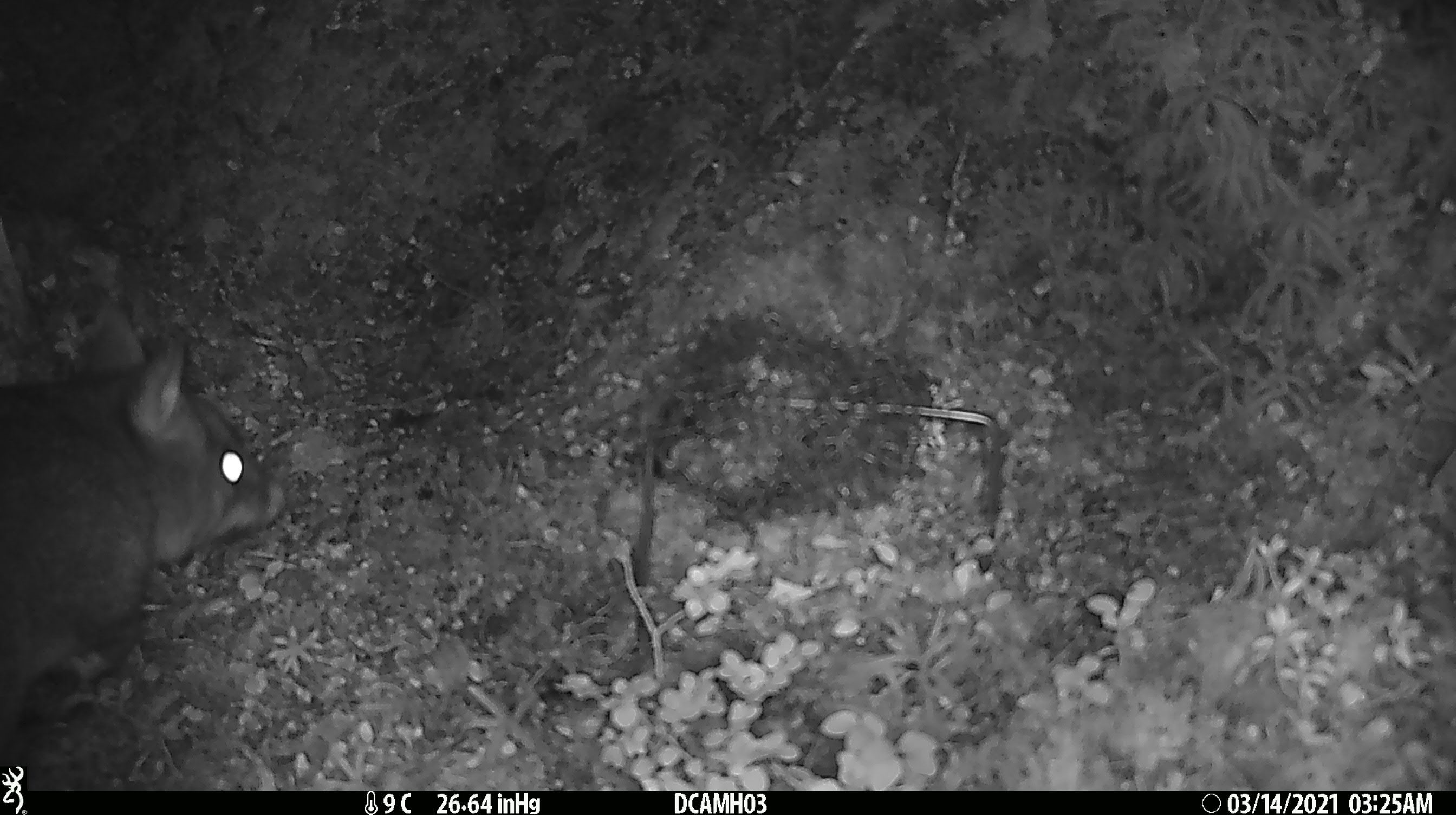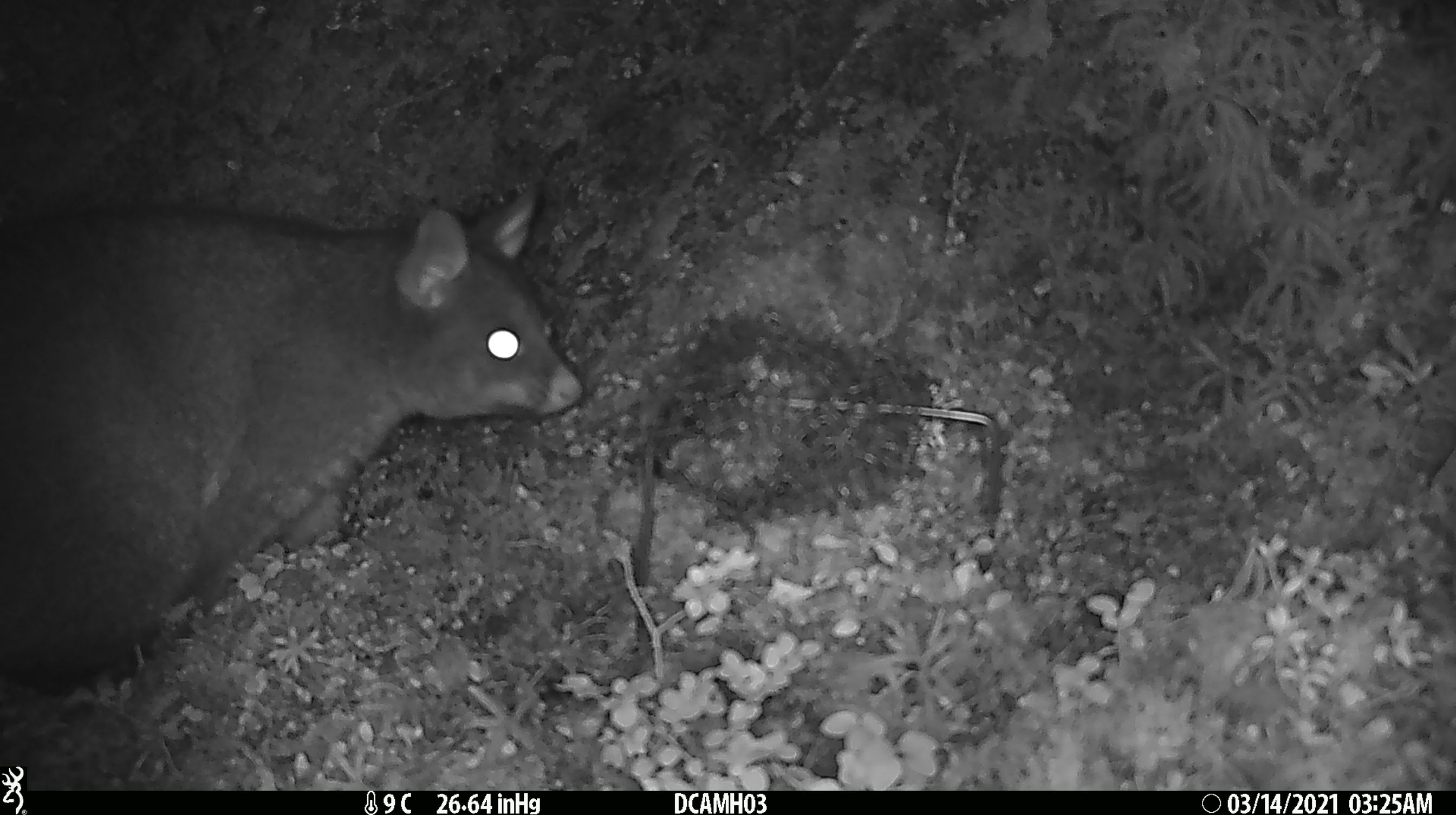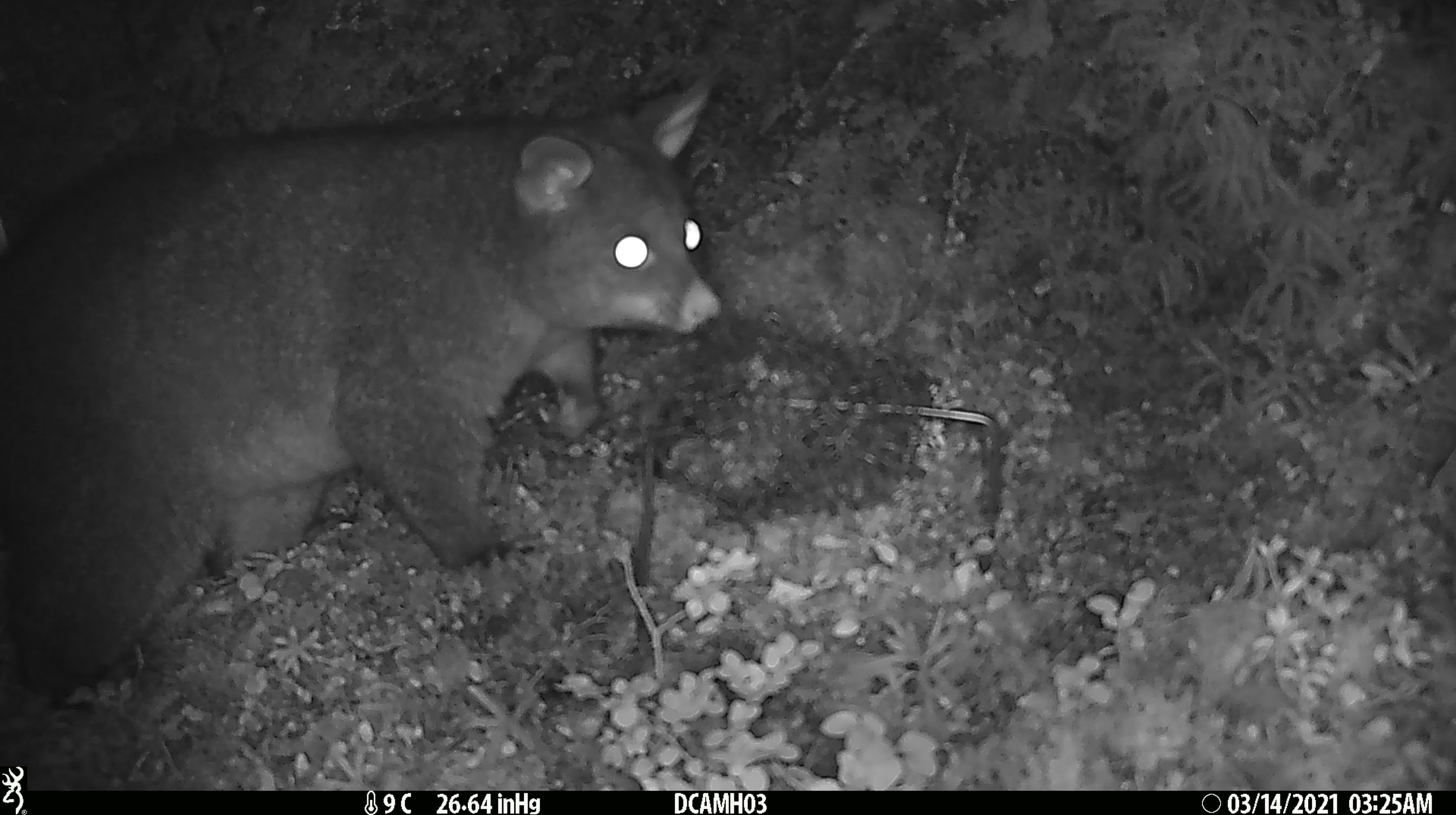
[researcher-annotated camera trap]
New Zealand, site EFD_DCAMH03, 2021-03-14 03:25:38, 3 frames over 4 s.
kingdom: Animalia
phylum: Chordata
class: Mammalia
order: Diprotodontia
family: Phalangeridae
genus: Trichosurus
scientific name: Trichosurus vulpecula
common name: common brushtail possum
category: possum